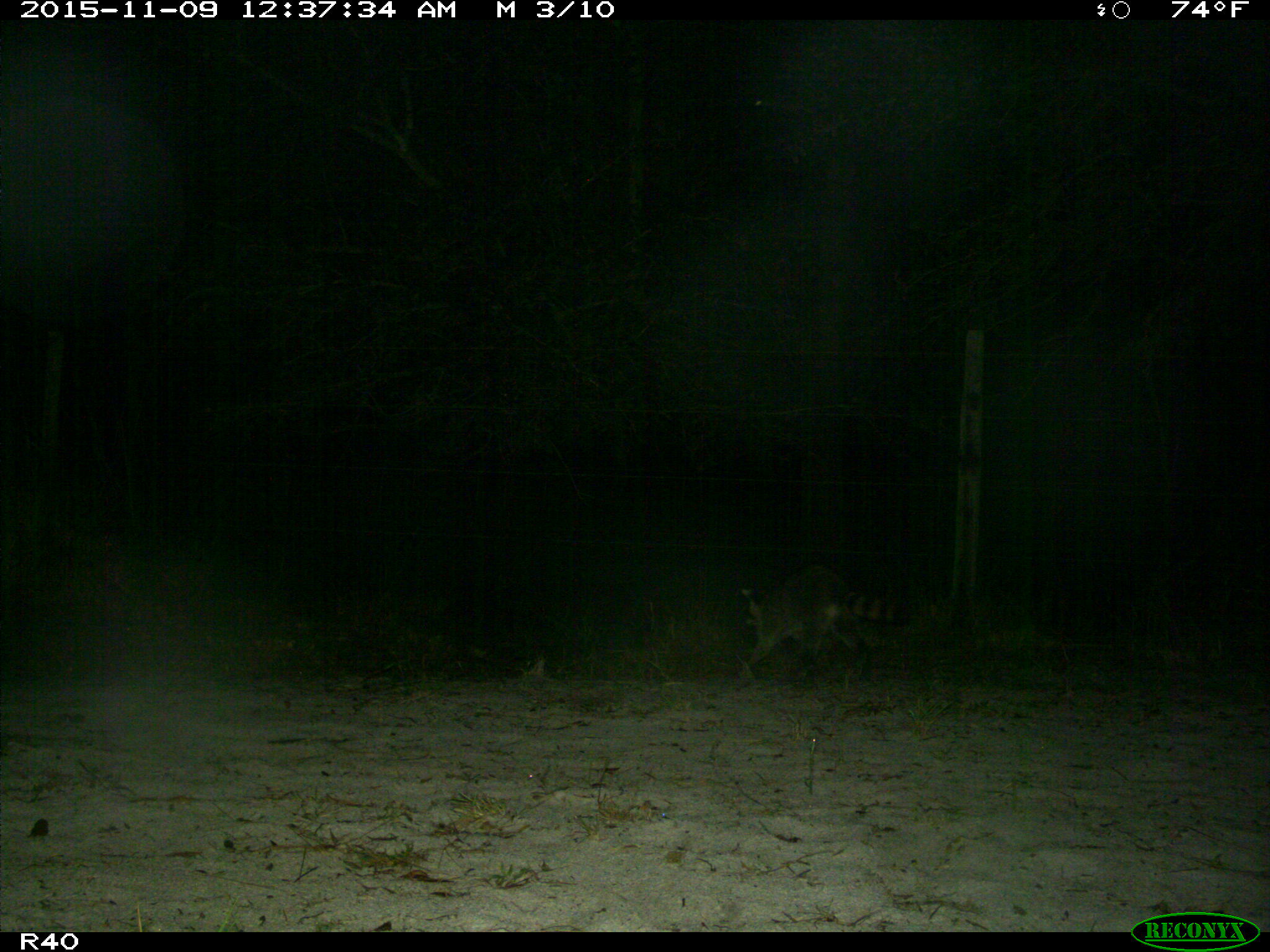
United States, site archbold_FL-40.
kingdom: Animalia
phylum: Chordata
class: Mammalia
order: Carnivora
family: Procyonidae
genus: Procyon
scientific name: Procyon lotor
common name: common raccoon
Procyon lotor (common raccoon).